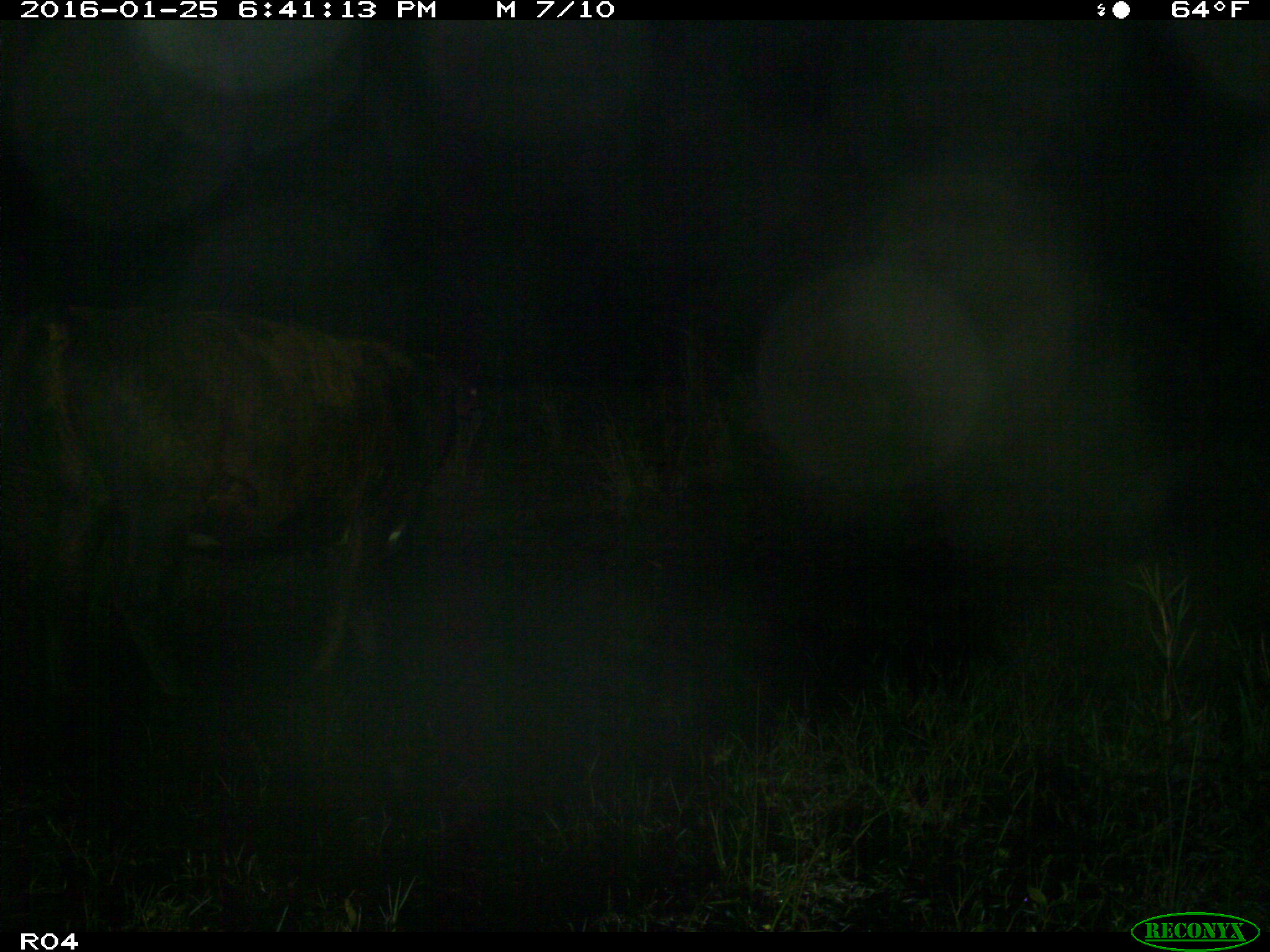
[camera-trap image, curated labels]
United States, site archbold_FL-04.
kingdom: Animalia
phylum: Chordata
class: Mammalia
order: Artiodactyla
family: Bovidae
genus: Bos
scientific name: Bos taurus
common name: domestic cow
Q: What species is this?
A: Bos taurus (domestic cow).